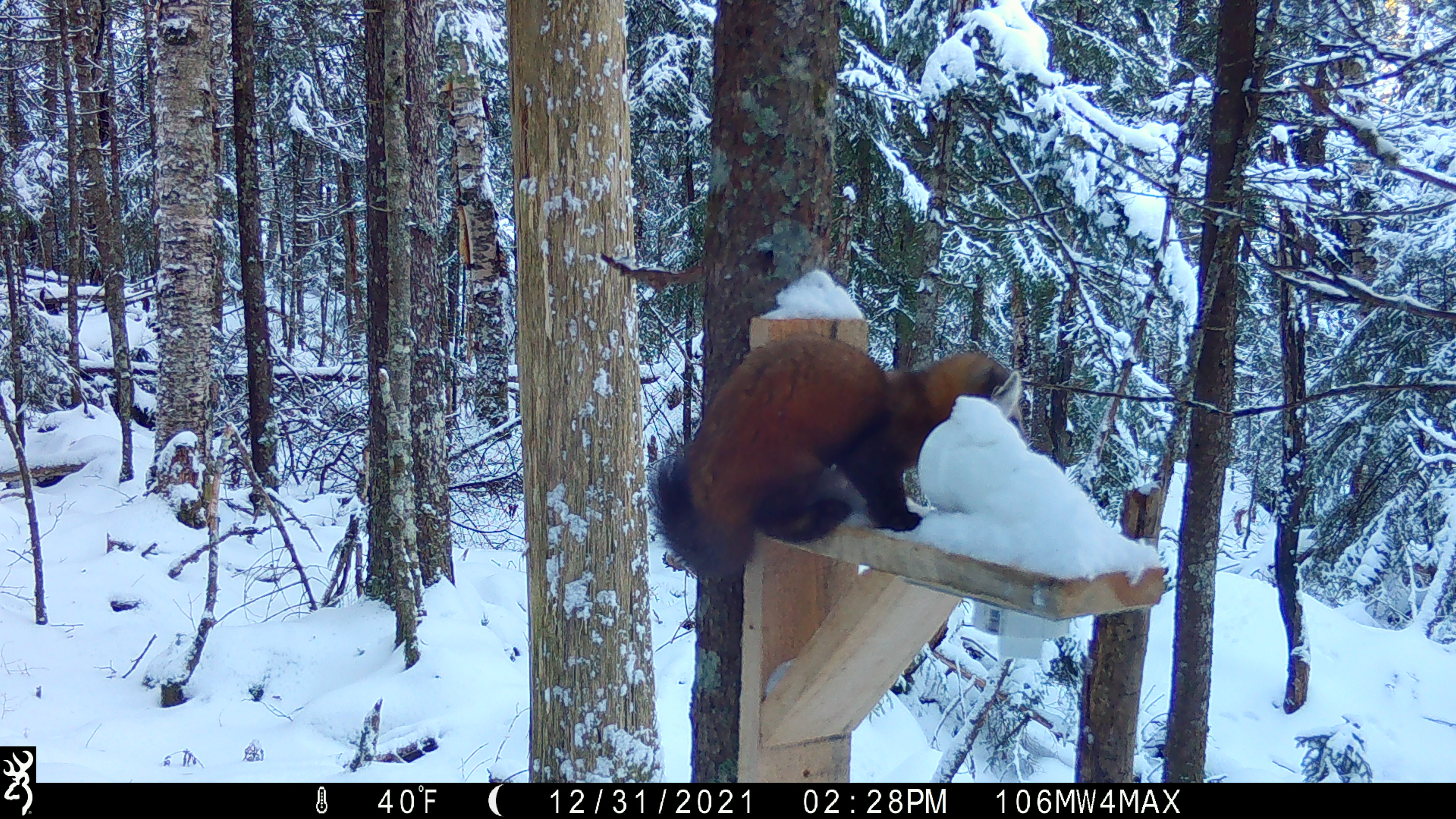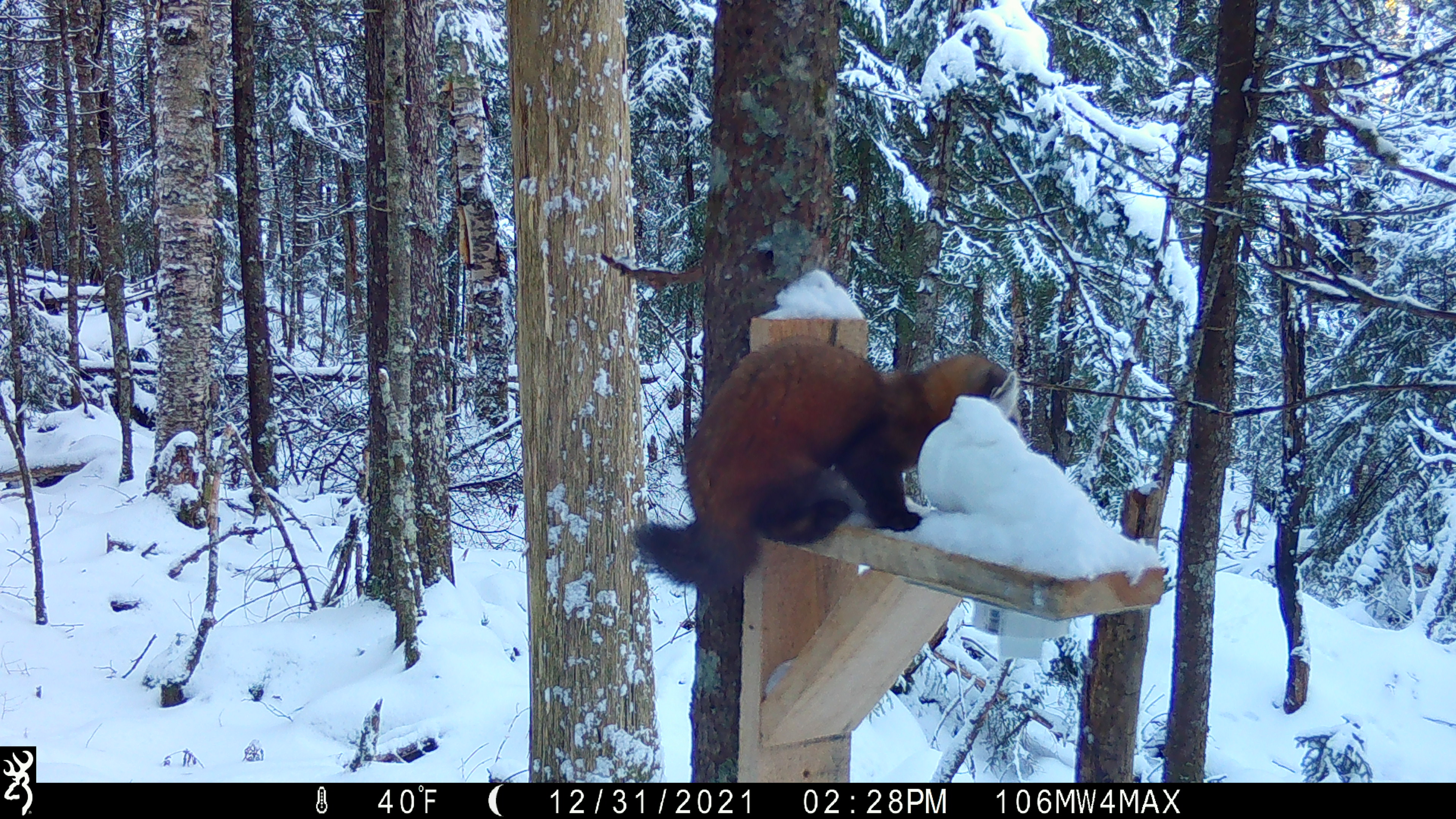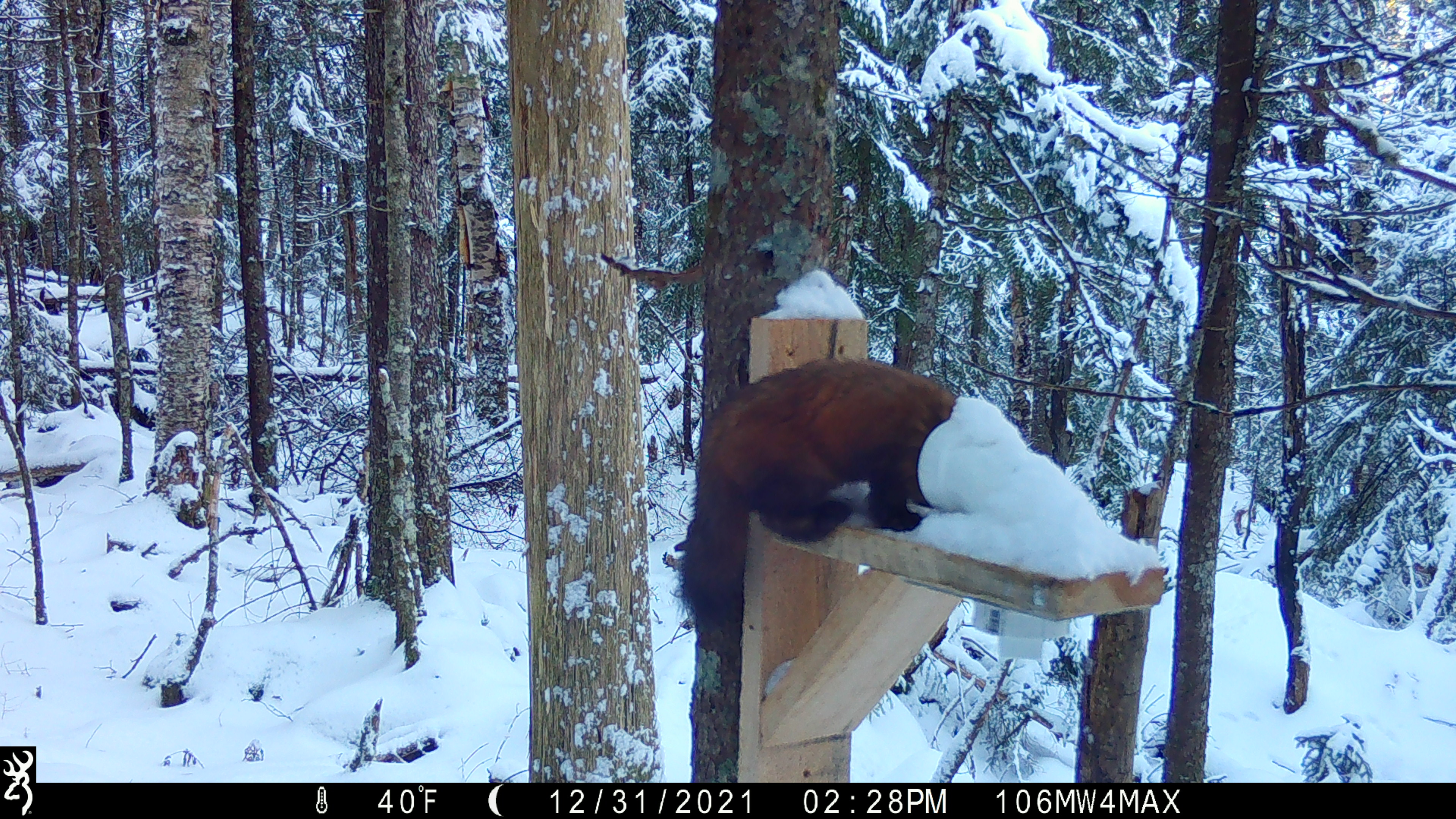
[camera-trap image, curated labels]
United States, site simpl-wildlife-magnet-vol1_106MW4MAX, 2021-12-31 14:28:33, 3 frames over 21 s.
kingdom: Animalia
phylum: Chordata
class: Mammalia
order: Carnivora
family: Mustelidae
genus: Martes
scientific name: Martes americana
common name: american marten